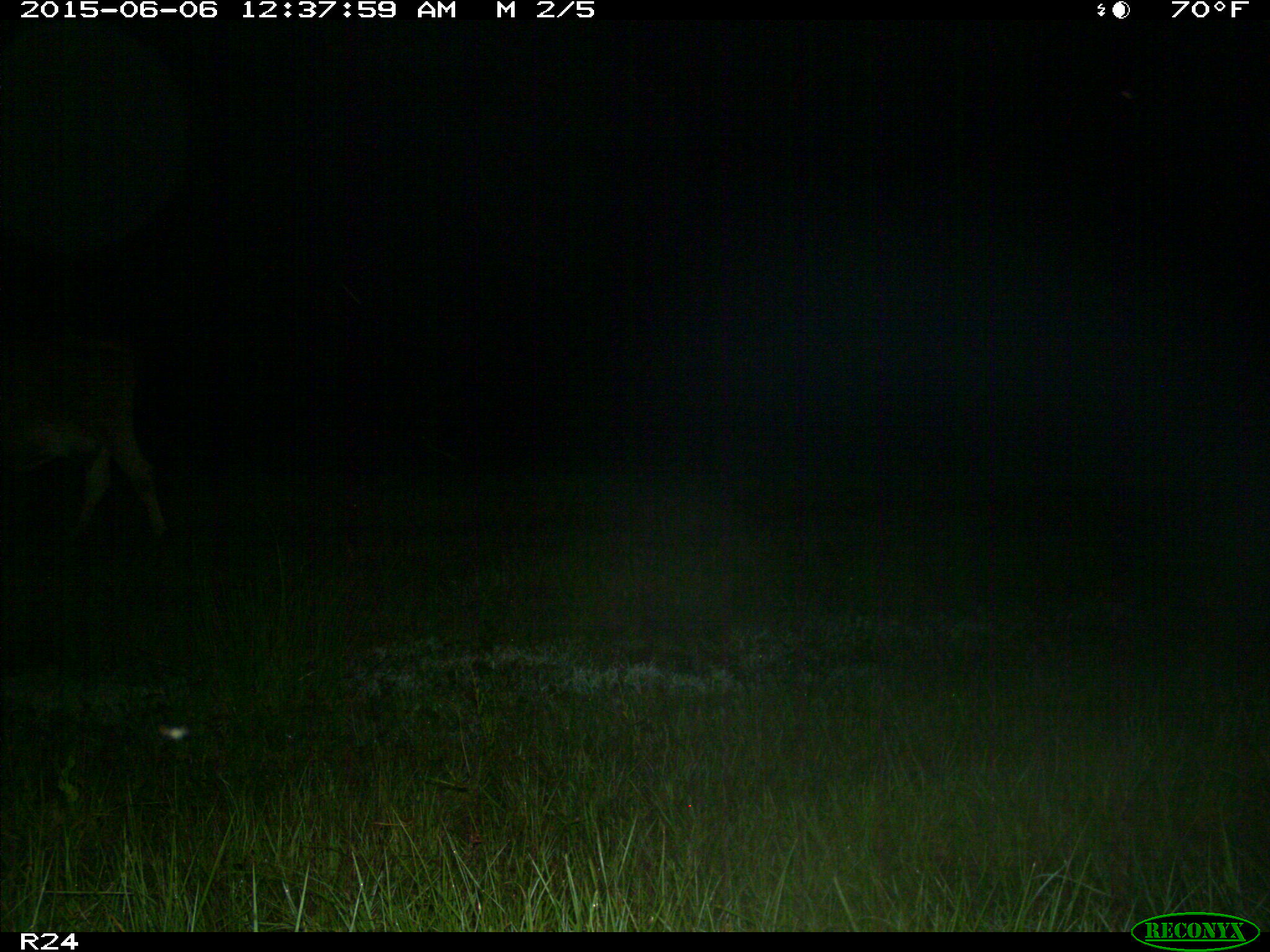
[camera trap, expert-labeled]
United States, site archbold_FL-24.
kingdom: Animalia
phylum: Chordata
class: Mammalia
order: Artiodactyla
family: Bovidae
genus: Bos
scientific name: Bos taurus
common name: domestic cow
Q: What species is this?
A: Bos taurus (domestic cow).